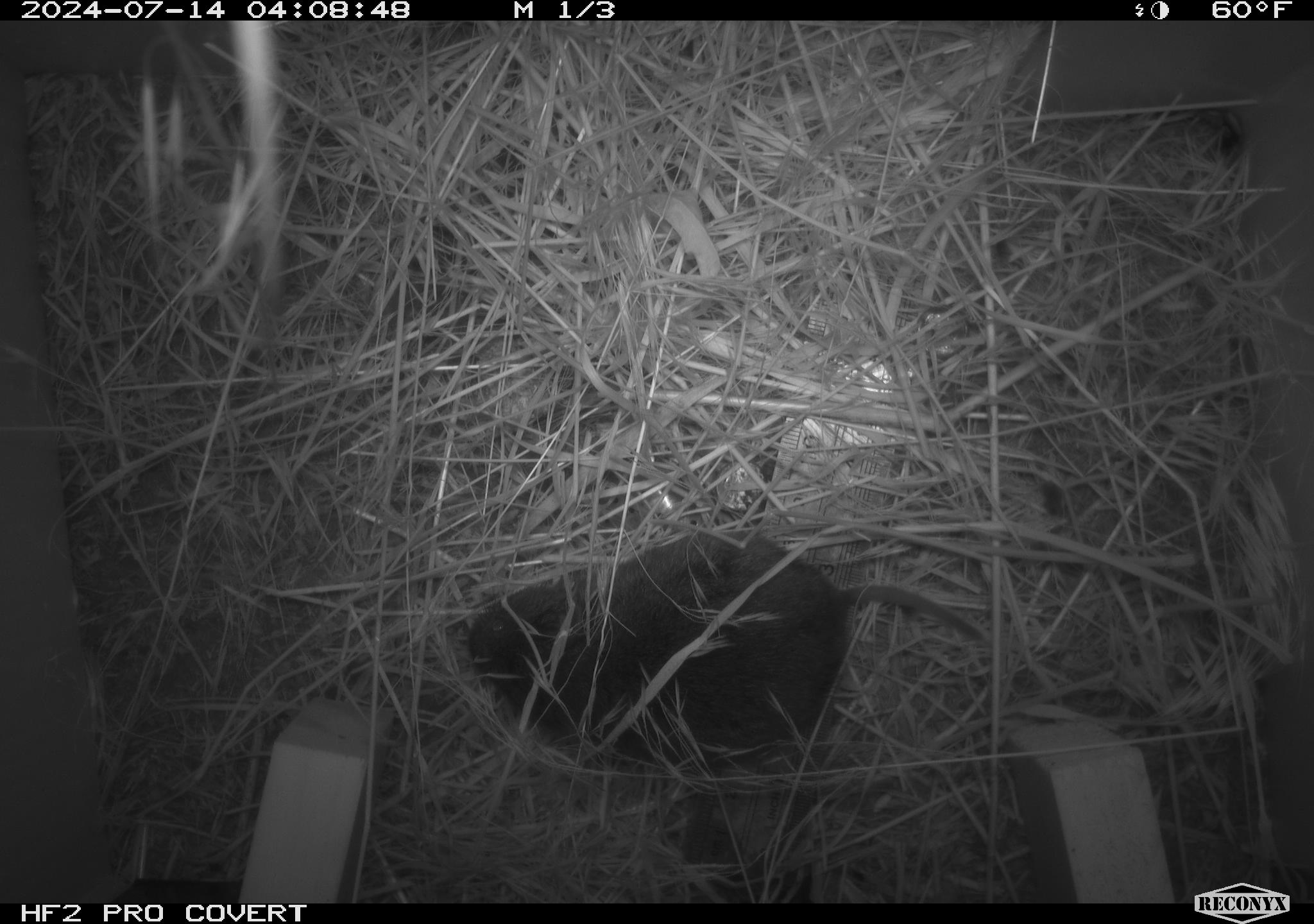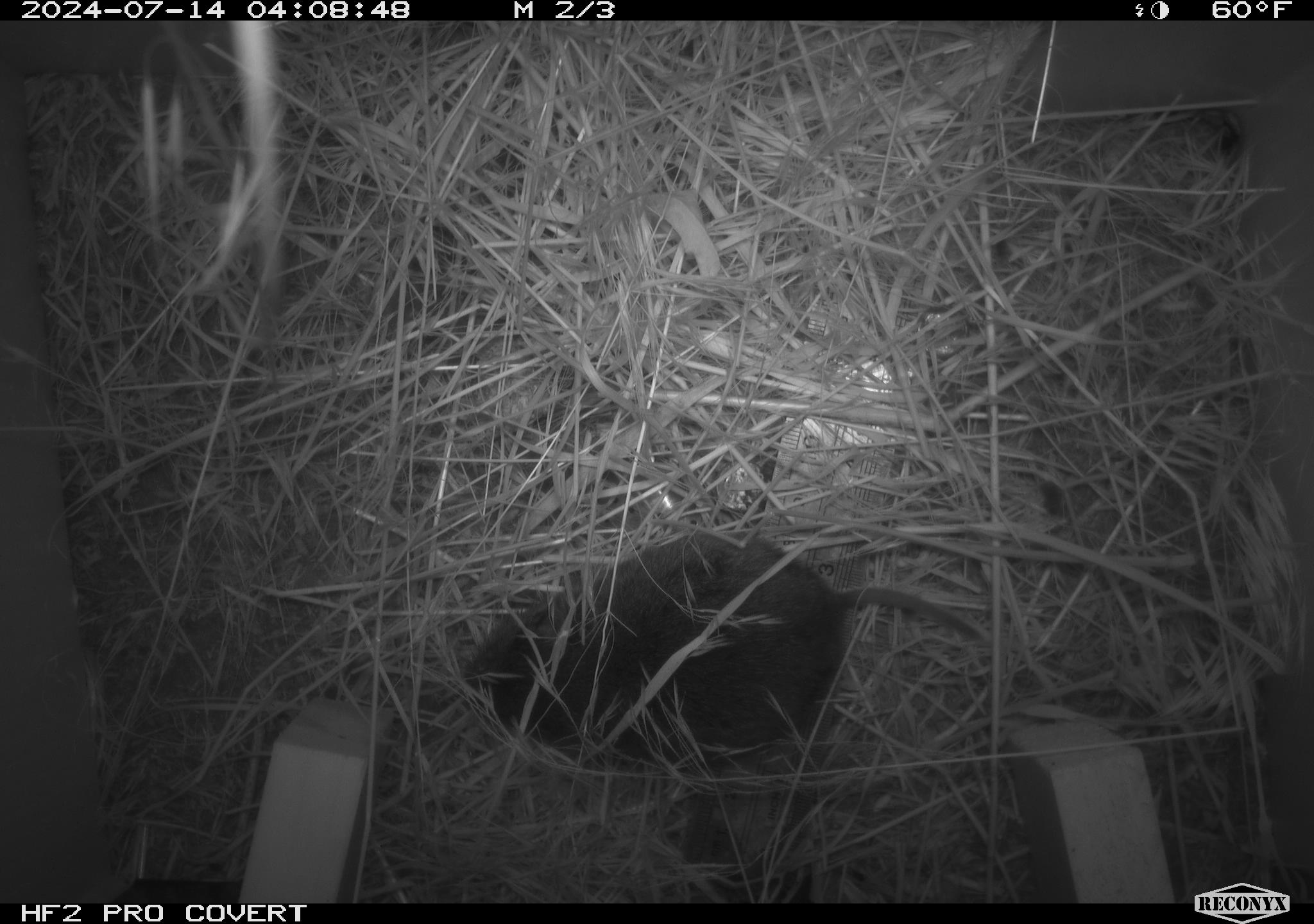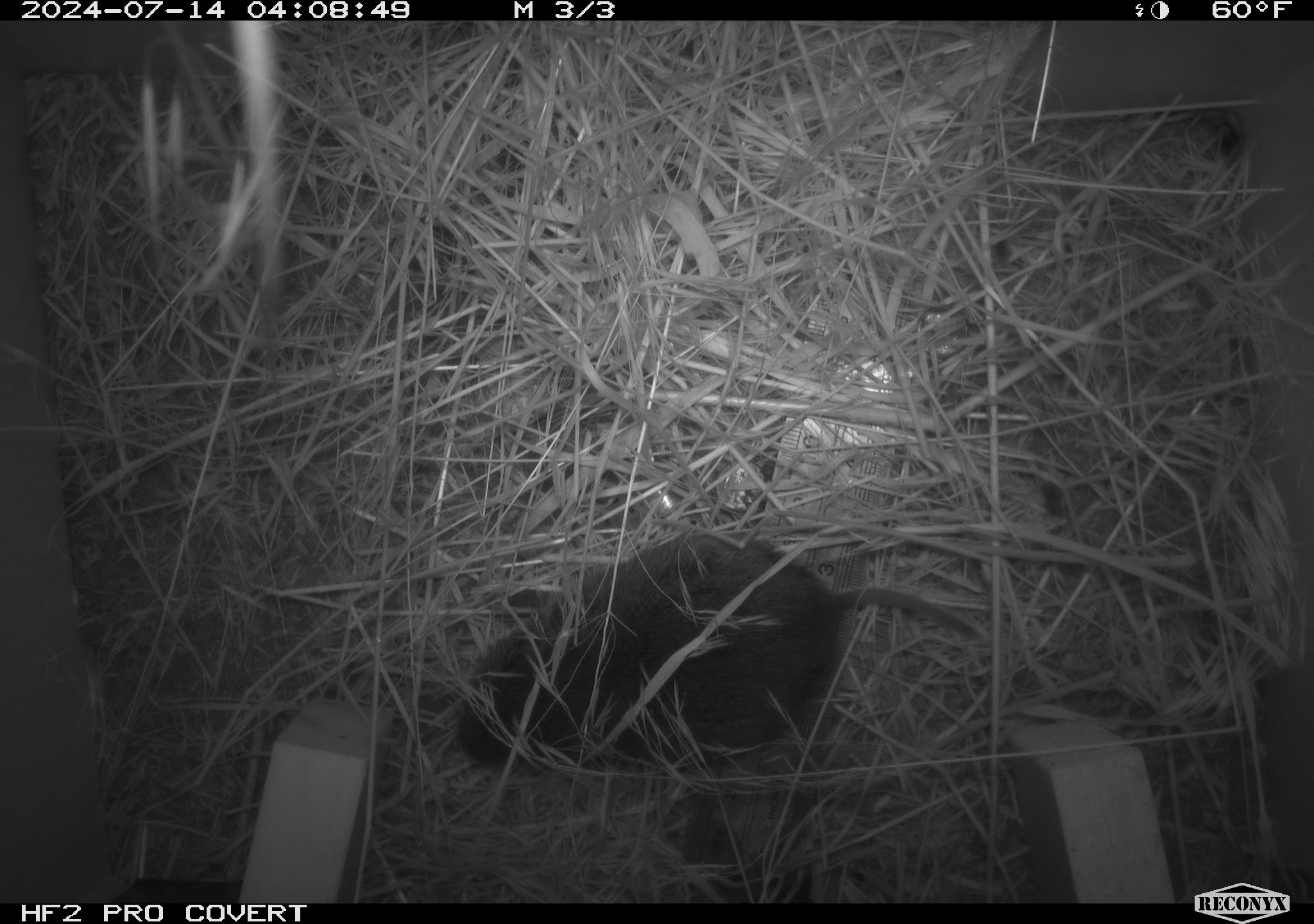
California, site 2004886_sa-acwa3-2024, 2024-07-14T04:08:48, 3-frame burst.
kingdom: Animalia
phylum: Chordata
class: Mammalia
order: Rodentia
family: Cricetidae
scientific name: Arvicolinae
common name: voles, lemmings, and muskrats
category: arvicolinae subfamily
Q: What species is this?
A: Arvicolinae subfamily (voles, lemmings, and muskrats) (Arvicolinae).